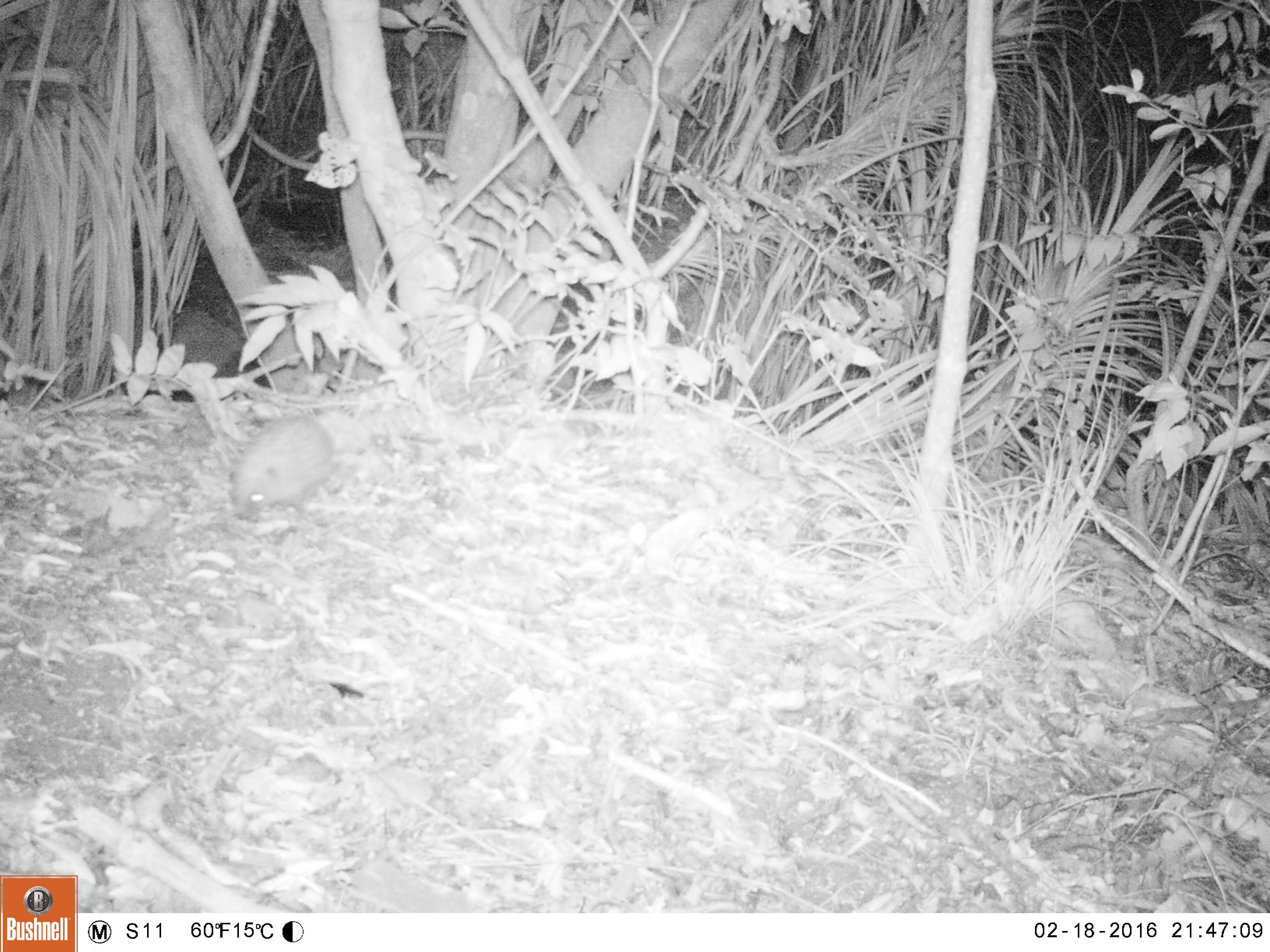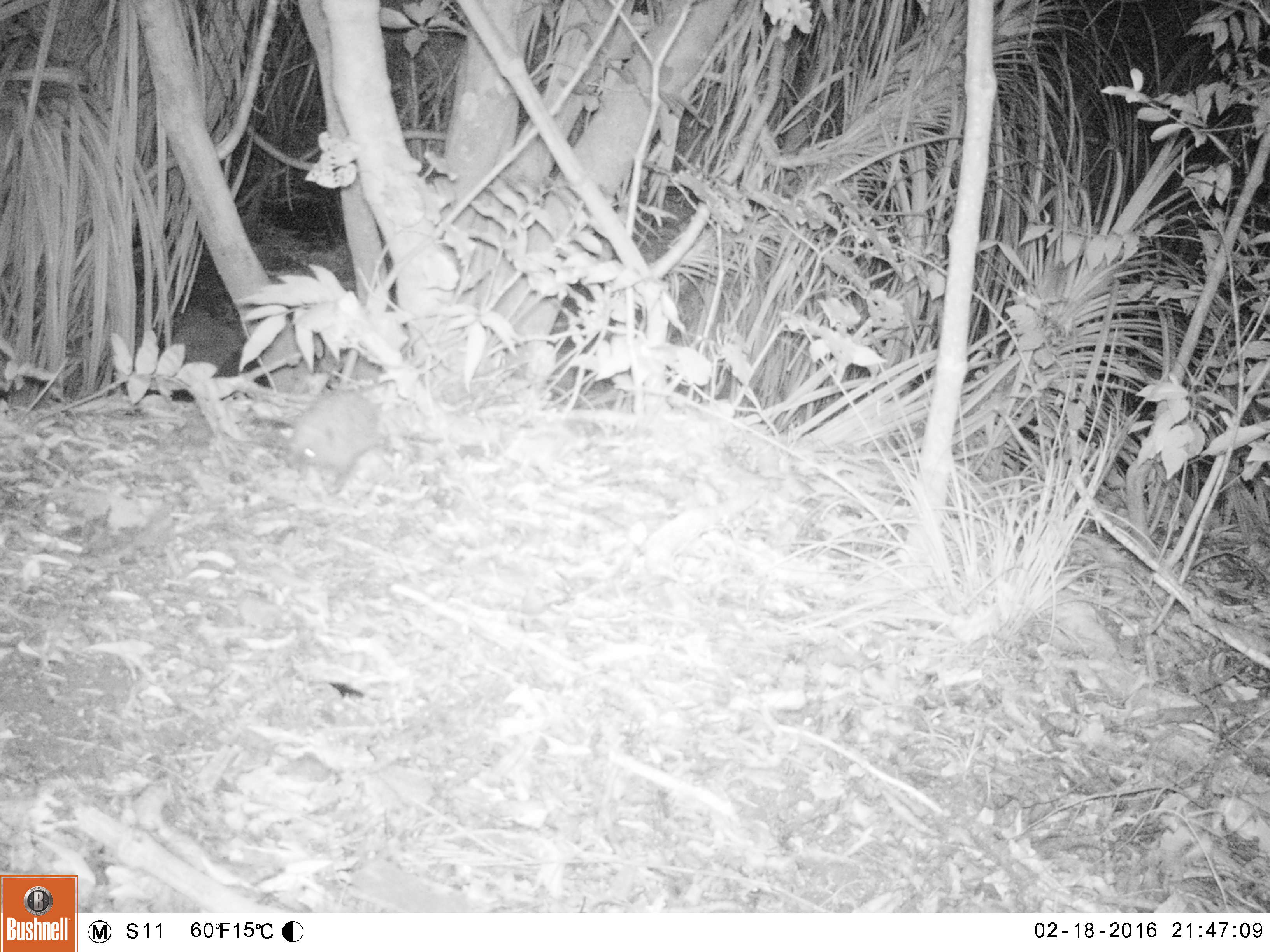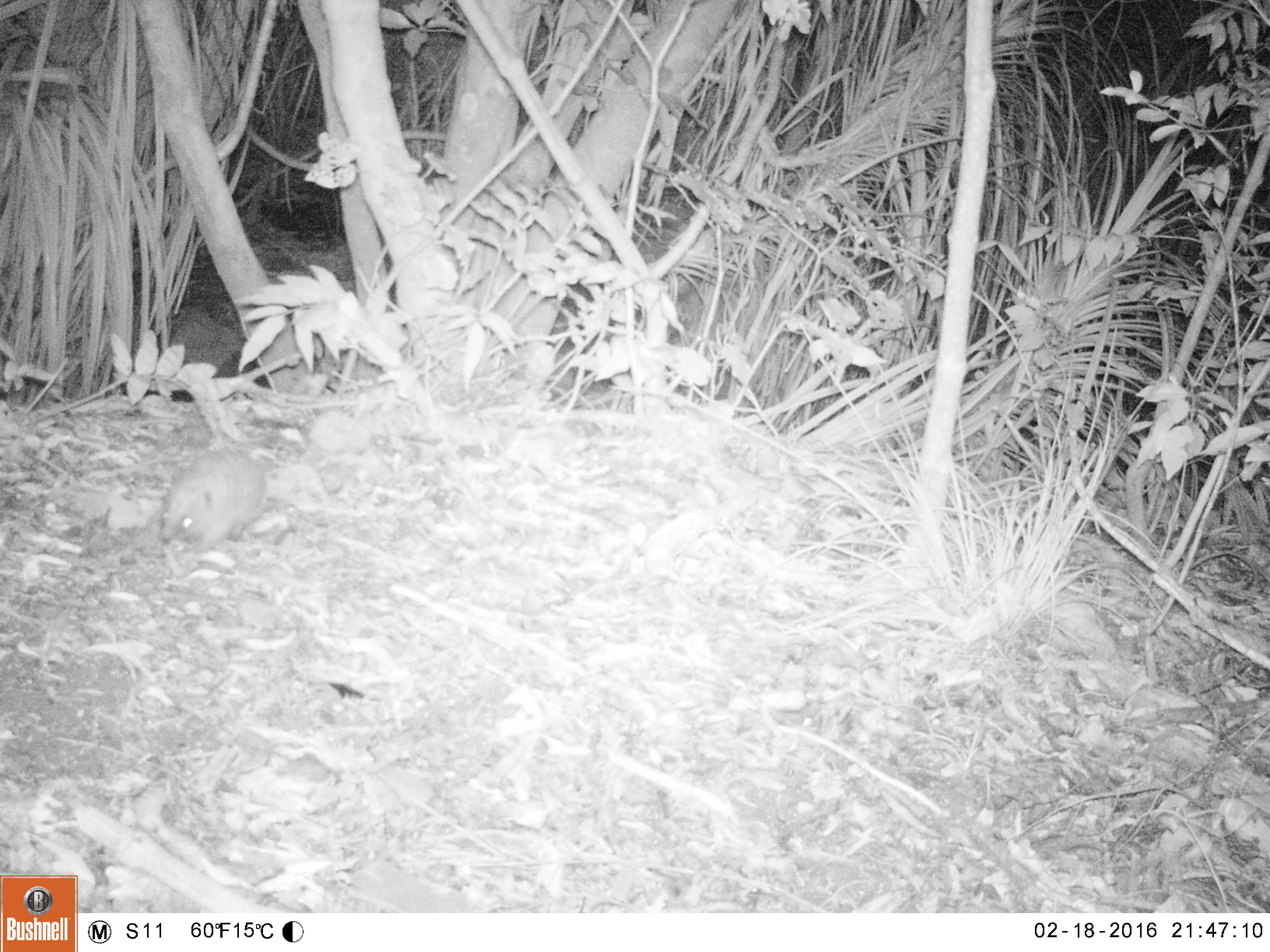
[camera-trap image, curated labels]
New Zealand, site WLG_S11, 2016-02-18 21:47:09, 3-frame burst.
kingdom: Animalia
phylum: Chordata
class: Mammalia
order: Eulipotyphla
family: Erinaceidae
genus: Erinaceus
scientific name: Erinaceus europaeus europaeus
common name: european hedgehog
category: hedgehog